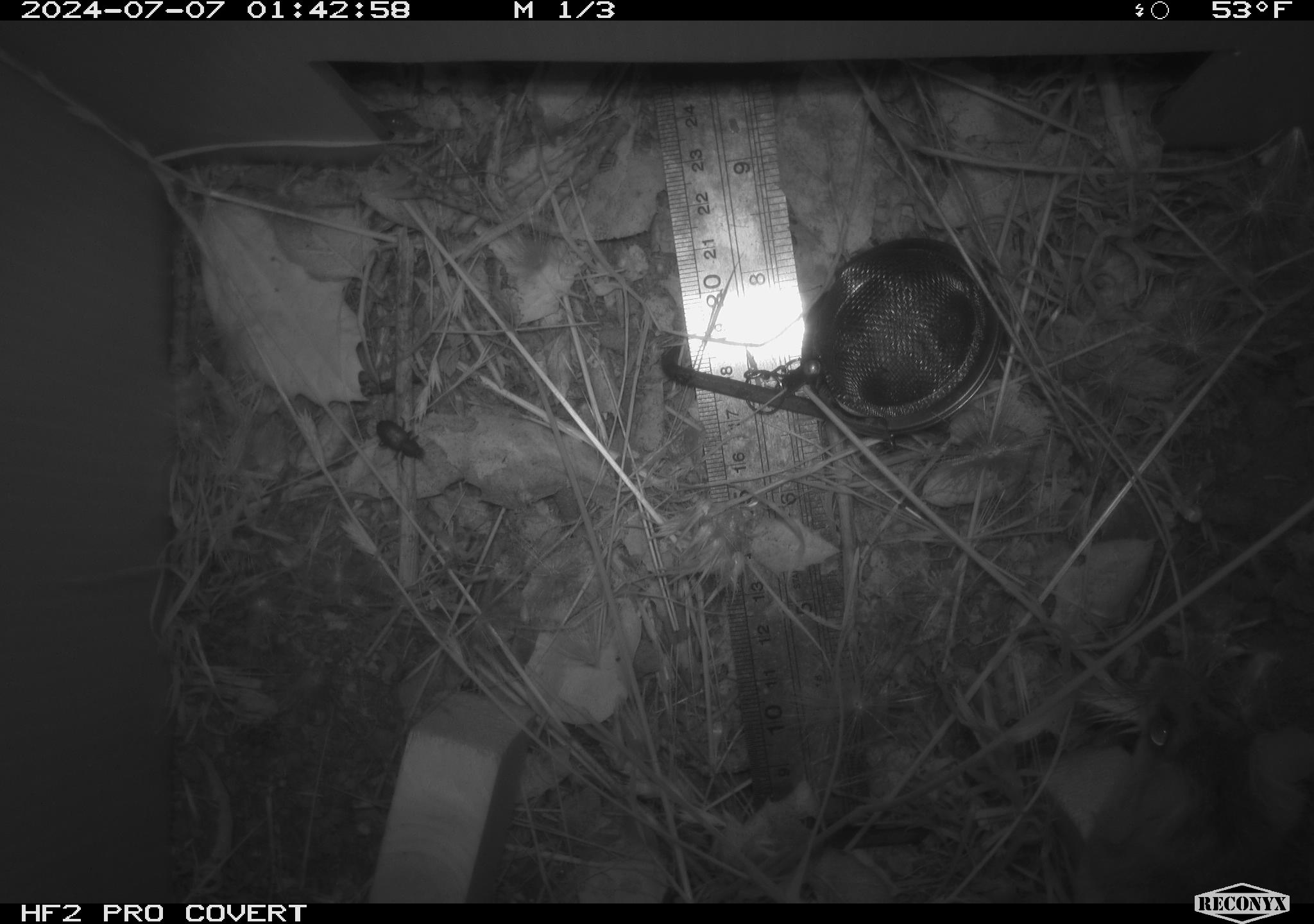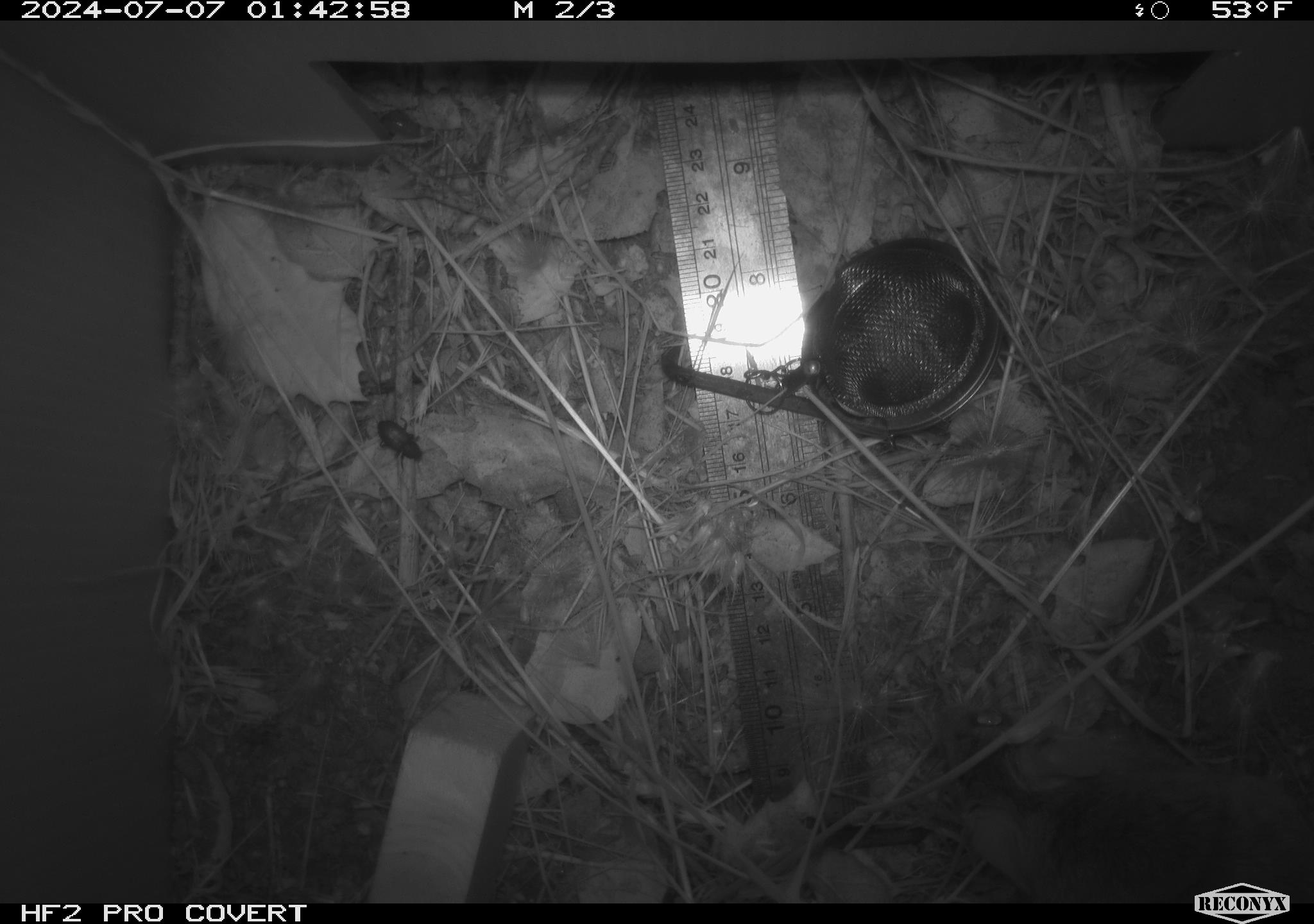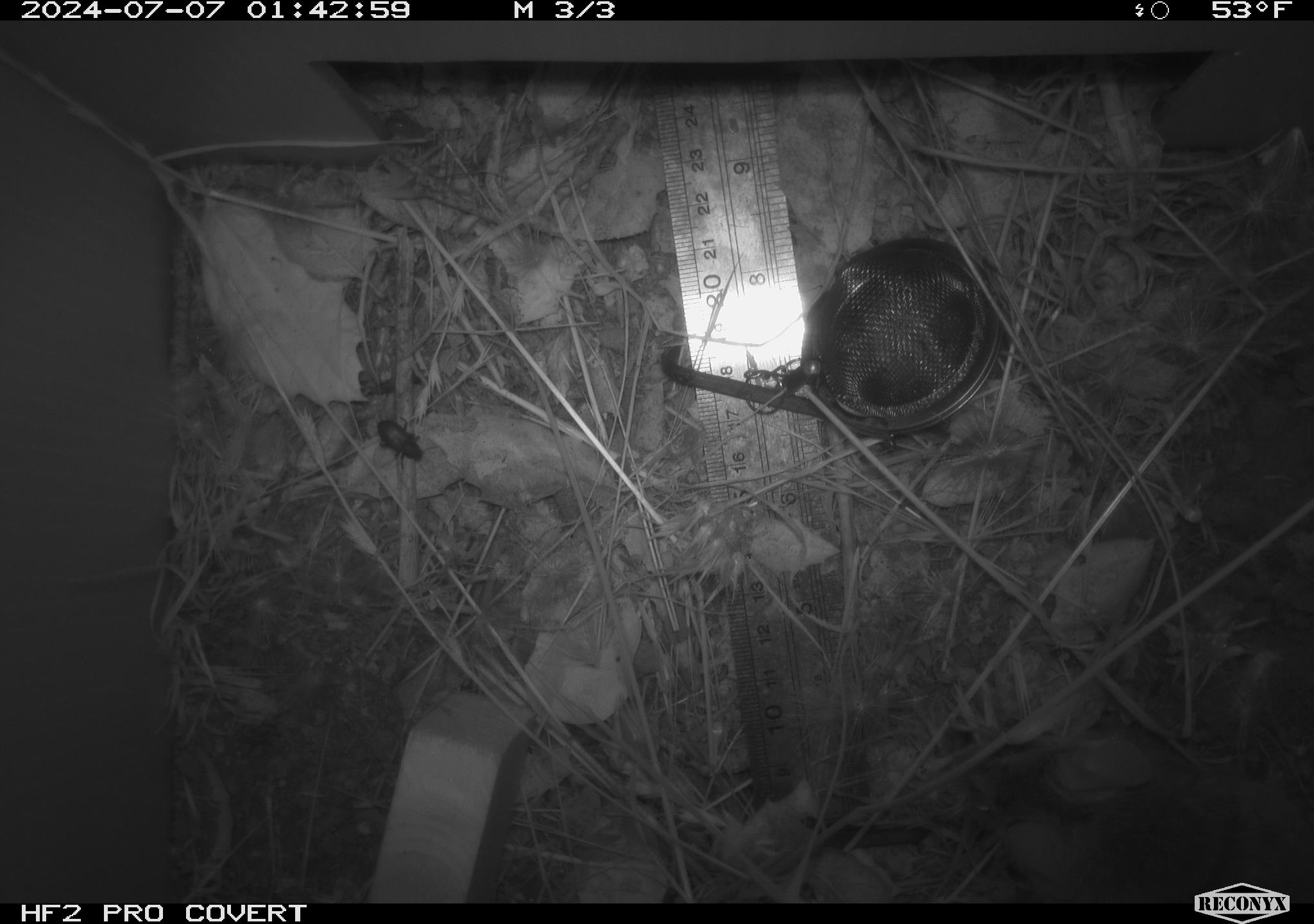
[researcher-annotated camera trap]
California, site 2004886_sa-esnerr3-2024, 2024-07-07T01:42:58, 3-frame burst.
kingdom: Animalia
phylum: Chordata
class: Mammalia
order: Rodentia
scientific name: Rodentia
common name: rodent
Rodent (Rodentia).